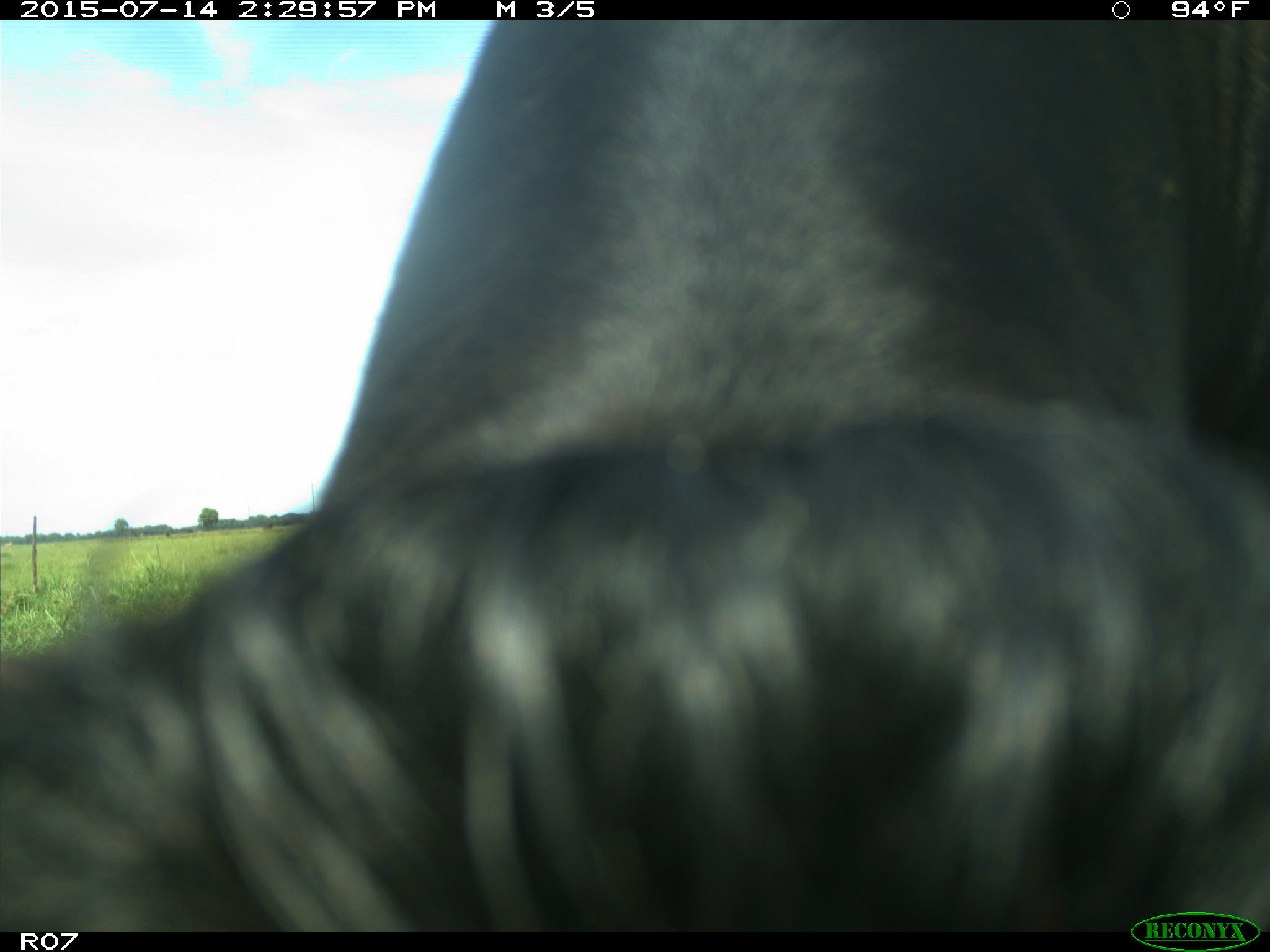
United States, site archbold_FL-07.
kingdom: Animalia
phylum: Chordata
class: Mammalia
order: Artiodactyla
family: Bovidae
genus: Bos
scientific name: Bos taurus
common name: domestic cow